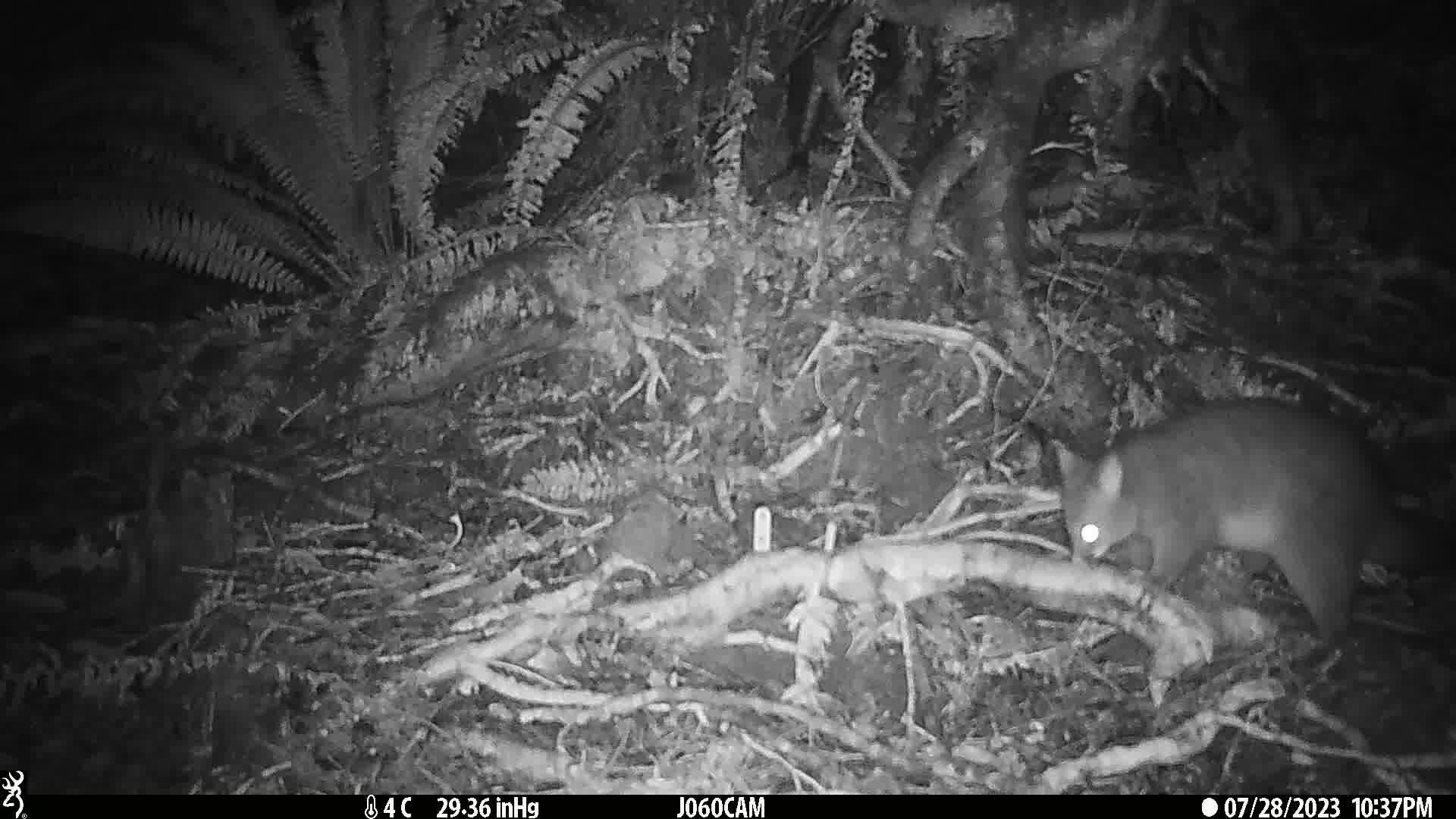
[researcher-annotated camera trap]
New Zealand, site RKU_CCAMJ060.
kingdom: Animalia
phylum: Chordata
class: Mammalia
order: Diprotodontia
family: Phalangeridae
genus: Trichosurus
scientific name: Trichosurus vulpecula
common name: common brushtail possum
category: possum